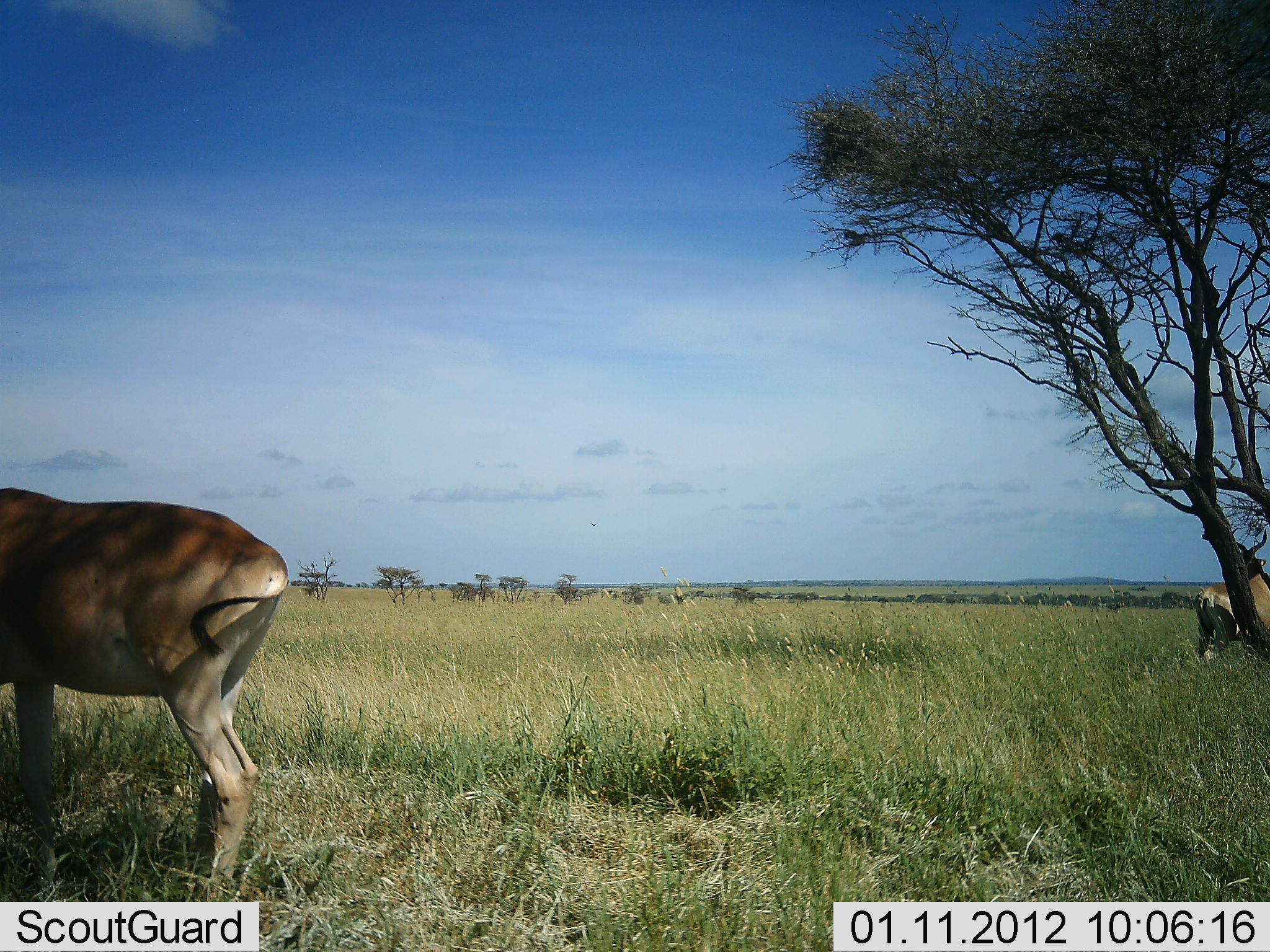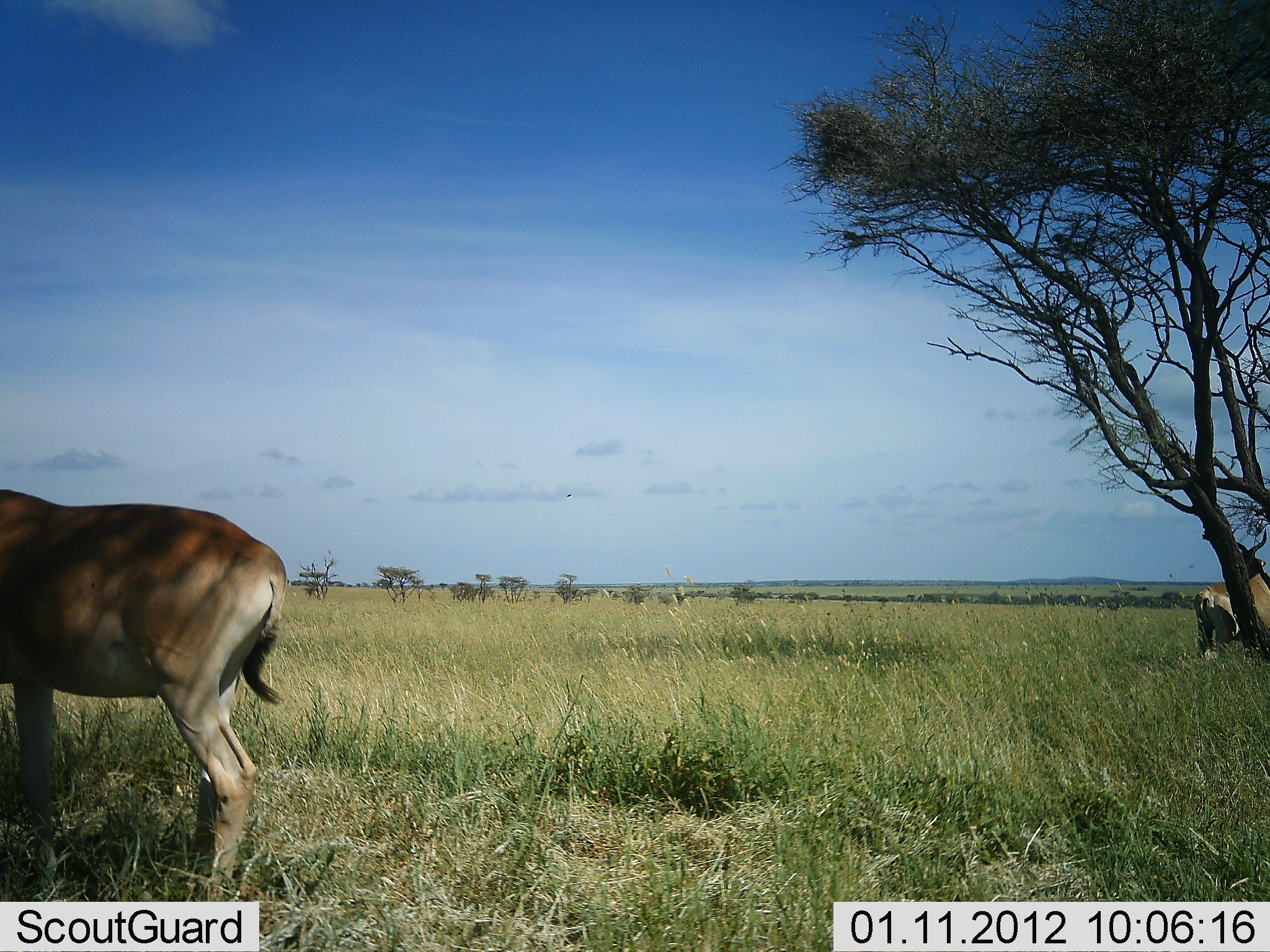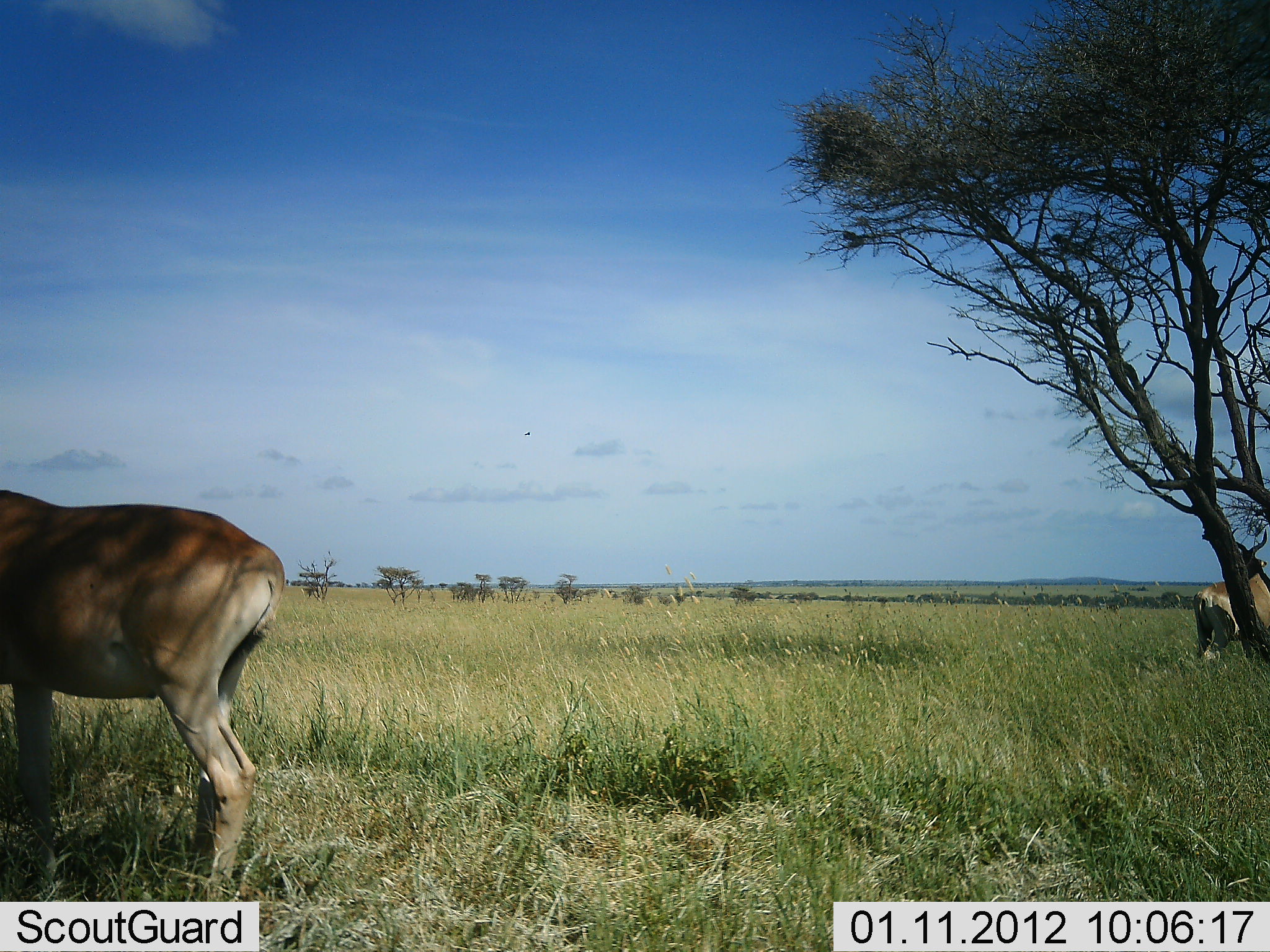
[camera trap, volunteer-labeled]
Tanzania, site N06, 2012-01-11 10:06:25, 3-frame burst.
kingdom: Animalia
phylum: Chordata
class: Mammalia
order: Artiodactyla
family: Bovidae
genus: Alcelaphus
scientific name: Alcelaphus buselaphus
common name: hartebeest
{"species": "hartebeest (Alcelaphus buselaphus)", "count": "2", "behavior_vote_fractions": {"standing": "100%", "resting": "0%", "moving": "0%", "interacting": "0%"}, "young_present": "0%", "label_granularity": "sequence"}